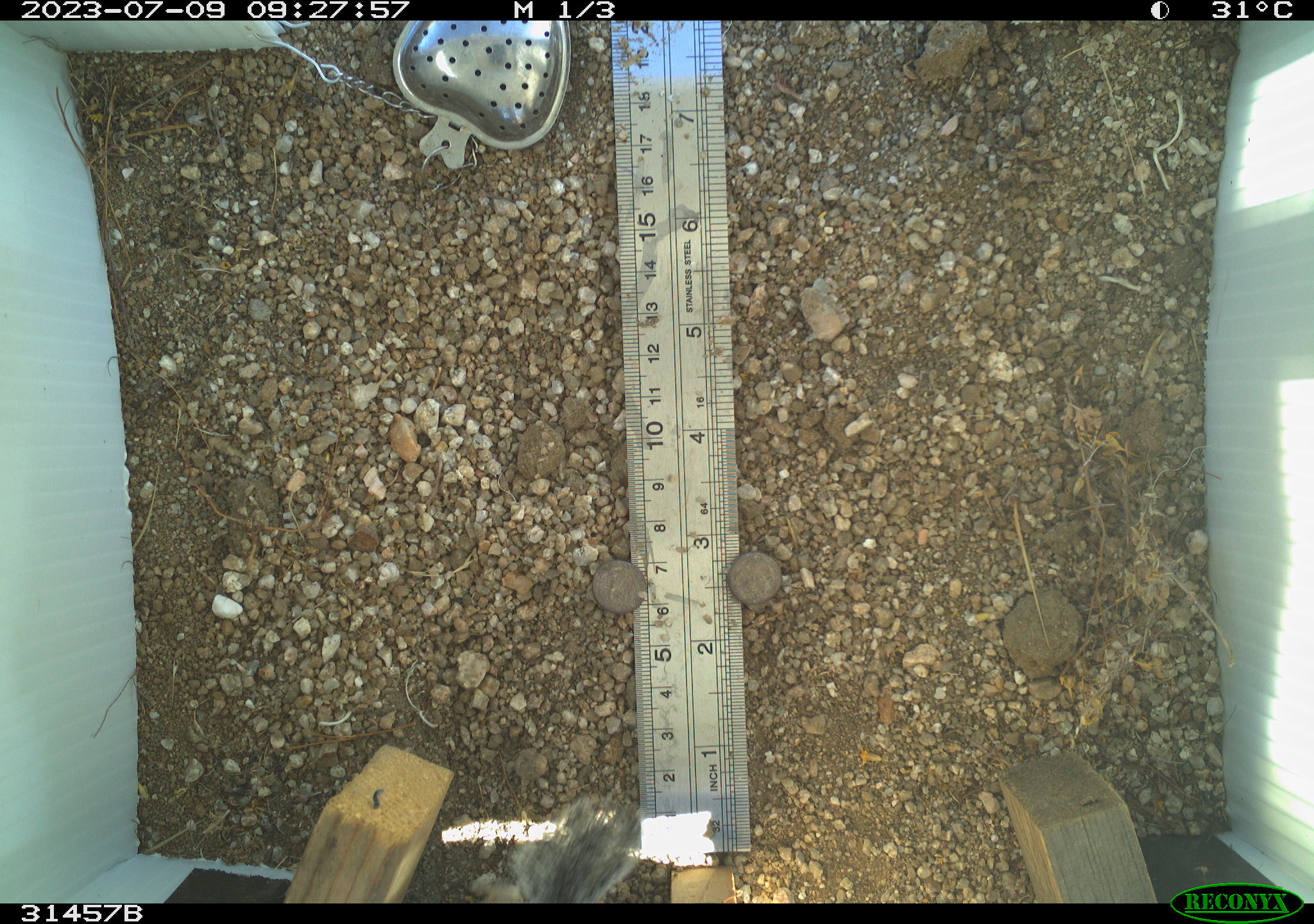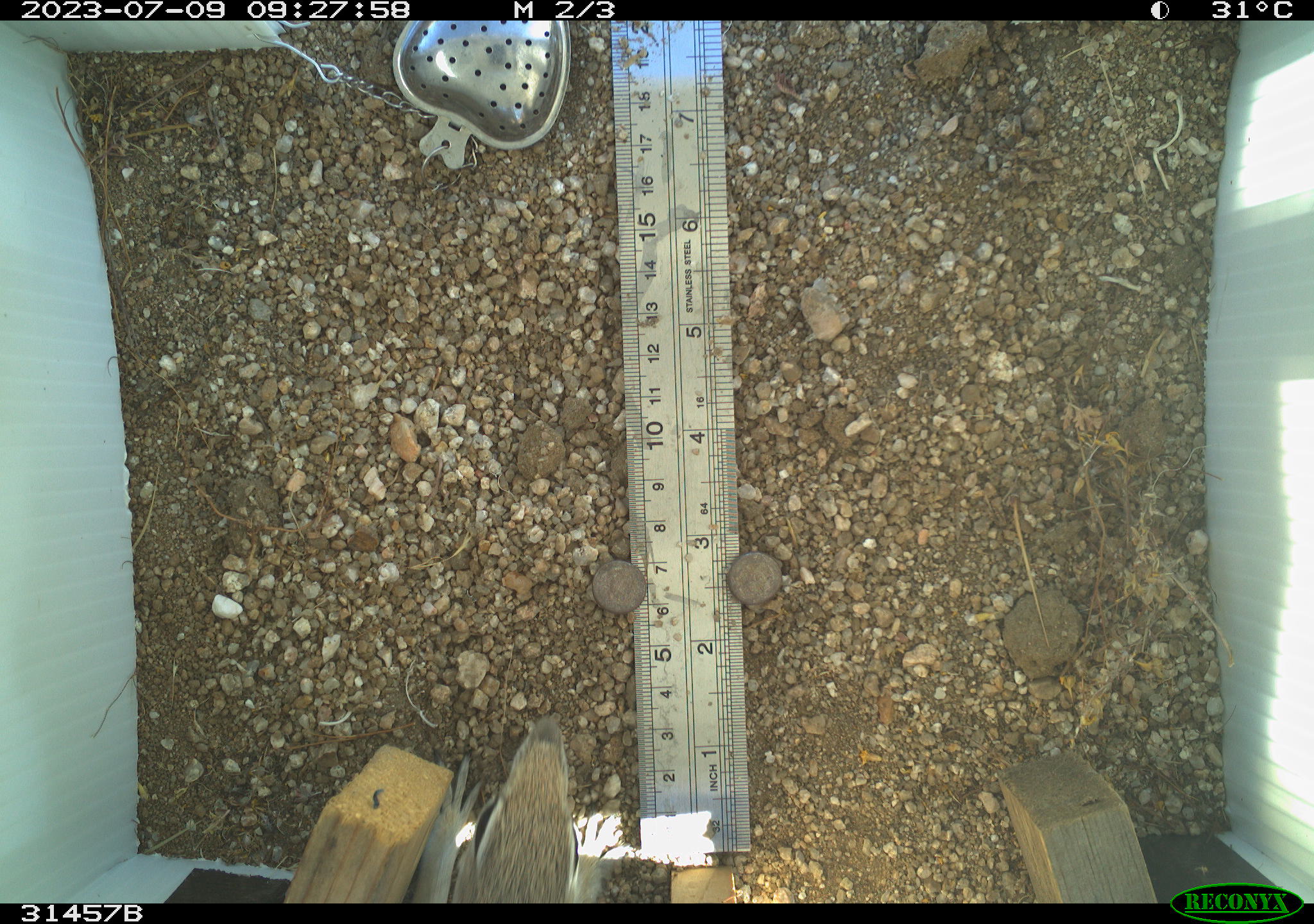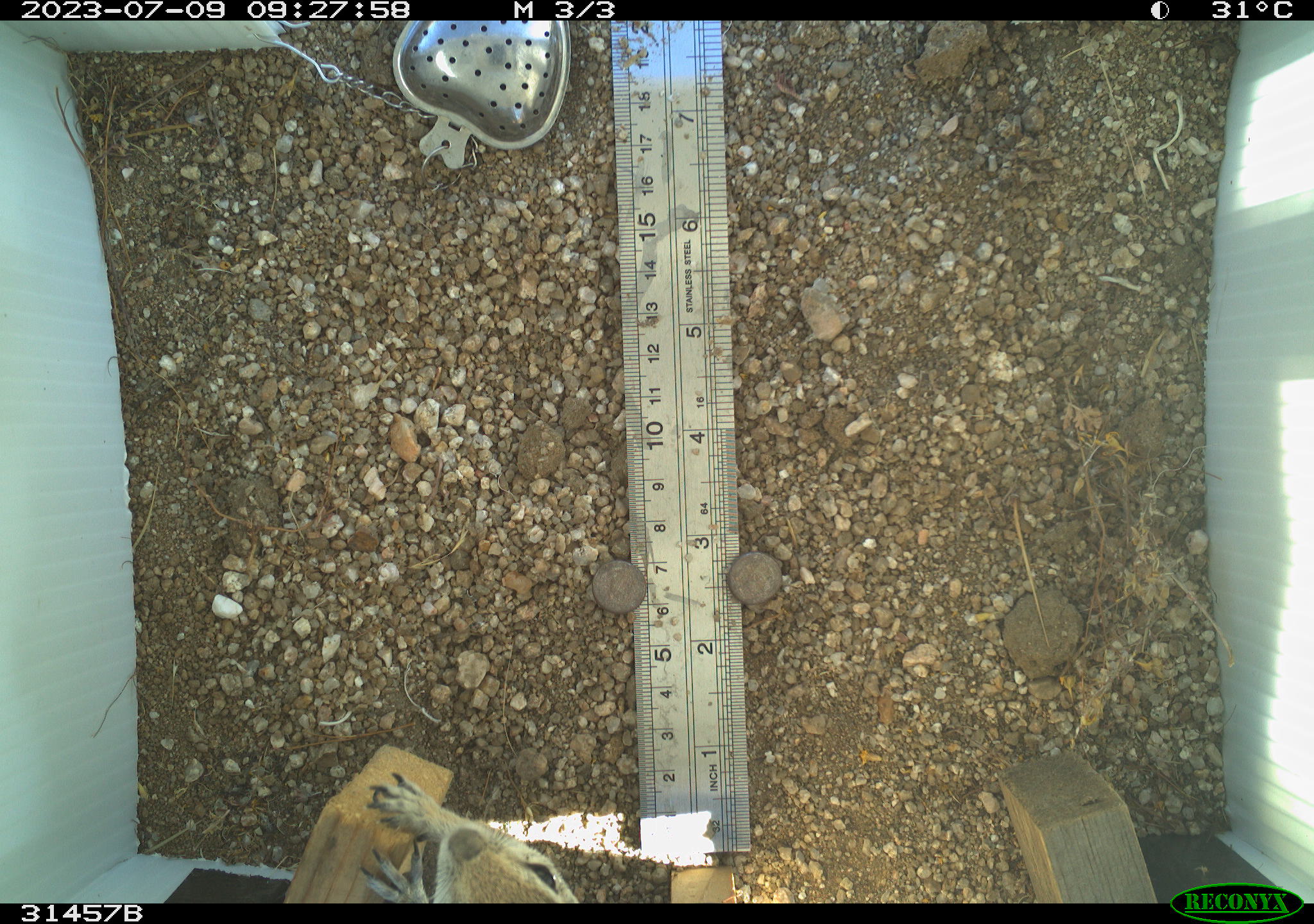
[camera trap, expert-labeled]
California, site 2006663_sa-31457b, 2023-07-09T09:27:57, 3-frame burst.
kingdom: Animalia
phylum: Chordata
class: Mammalia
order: Rodentia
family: Sciuridae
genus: Ammospermophilus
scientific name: Ammospermophilus leucurus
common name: white-tailed antelope squirrel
White-tailed antelope squirrel (Ammospermophilus leucurus).